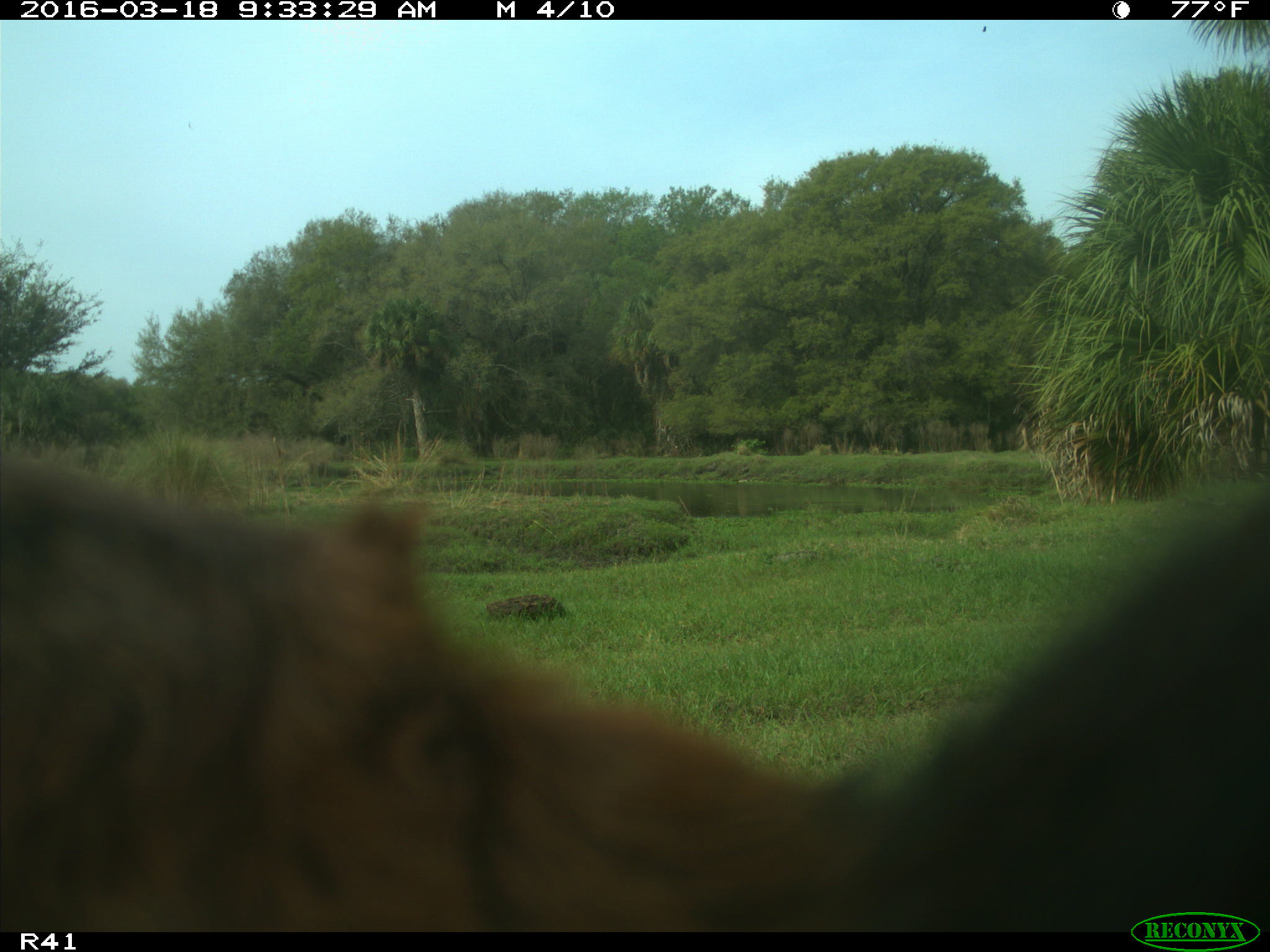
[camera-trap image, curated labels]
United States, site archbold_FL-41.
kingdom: Animalia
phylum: Chordata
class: Mammalia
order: Artiodactyla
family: Bovidae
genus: Bos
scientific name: Bos taurus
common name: domestic cow